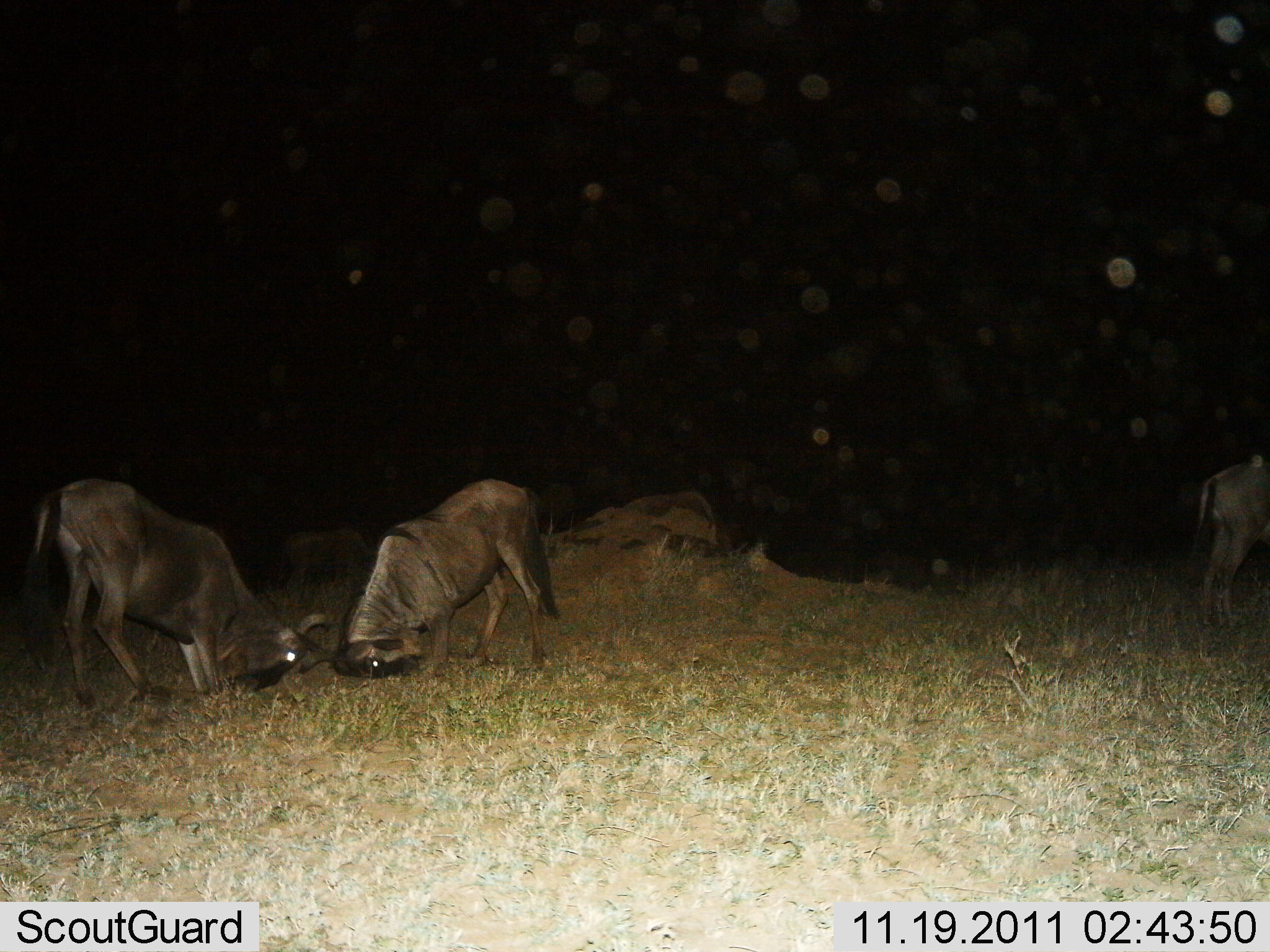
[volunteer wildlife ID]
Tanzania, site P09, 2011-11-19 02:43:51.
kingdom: Animalia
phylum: Chordata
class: Mammalia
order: Artiodactyla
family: Bovidae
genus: Connochaetes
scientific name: Connochaetes taurinus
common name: blue wildebeest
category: wildebeest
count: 3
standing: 17%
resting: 0%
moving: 0%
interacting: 92%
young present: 0%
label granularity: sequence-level